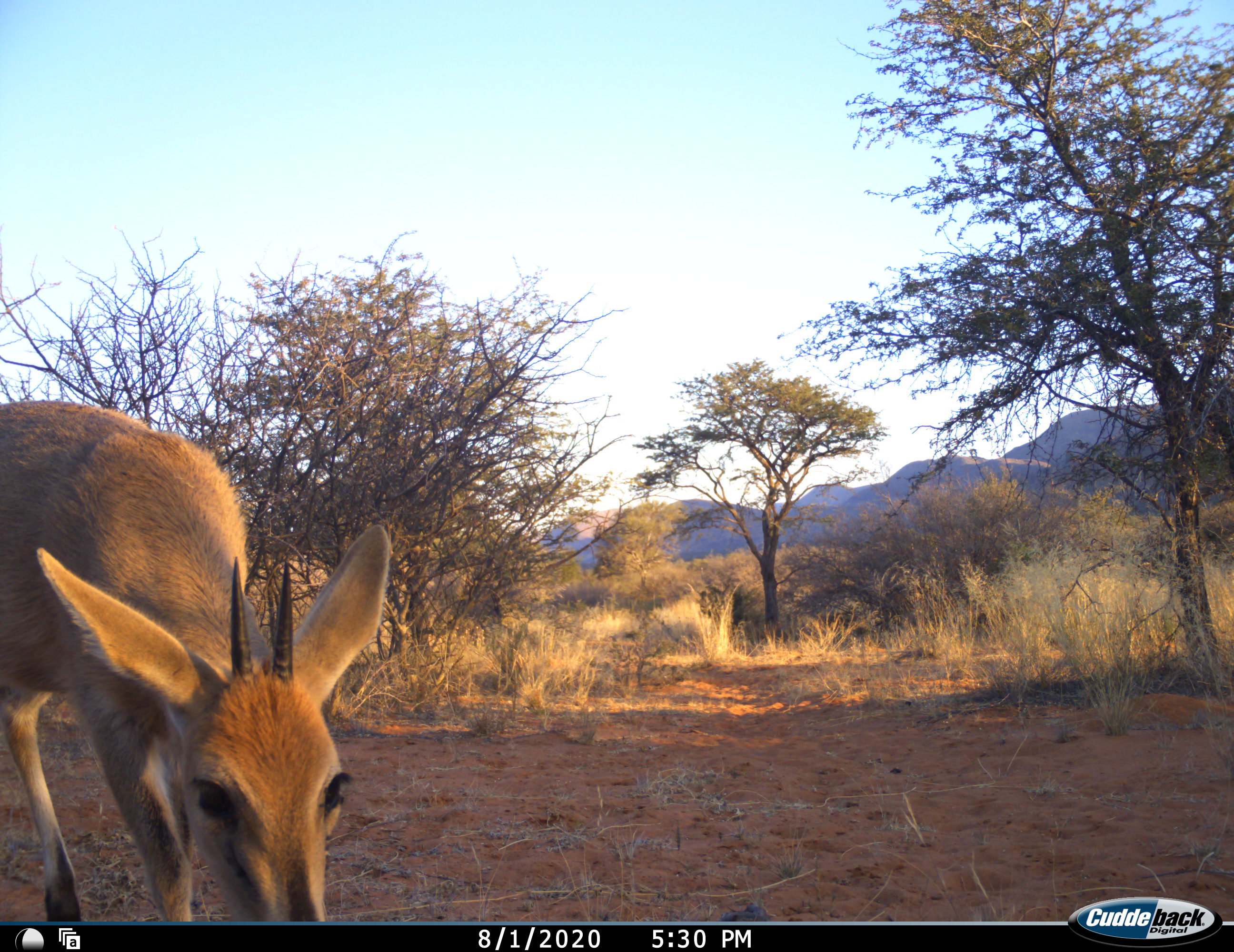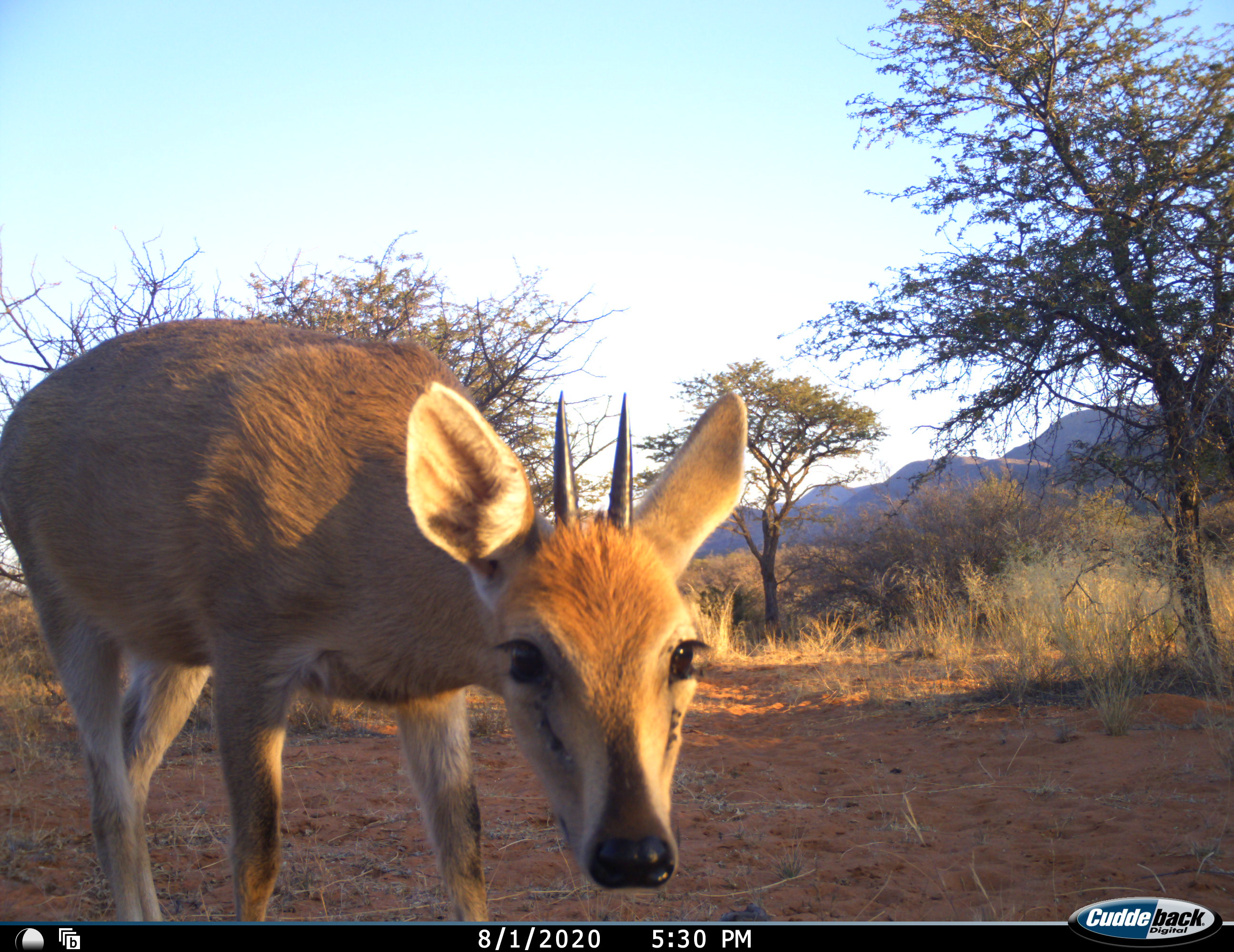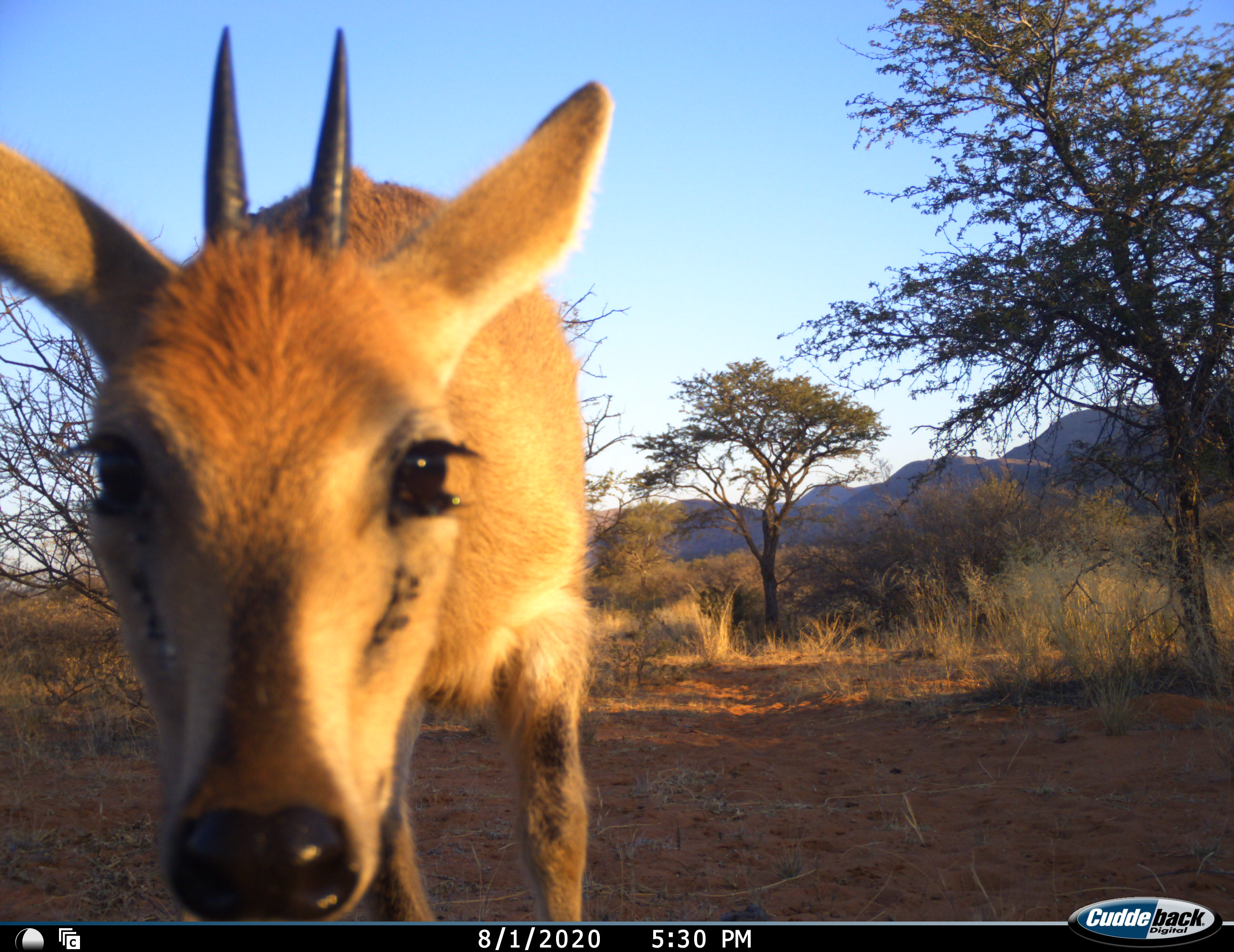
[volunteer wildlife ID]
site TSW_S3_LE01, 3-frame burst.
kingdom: Animalia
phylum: Chordata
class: Mammalia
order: Artiodactyla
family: Bovidae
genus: Sylvicapra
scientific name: Sylvicapra grimmia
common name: common duiker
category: duikercommongrey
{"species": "duikercommongrey (common duiker) (Sylvicapra grimmia)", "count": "1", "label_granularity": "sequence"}